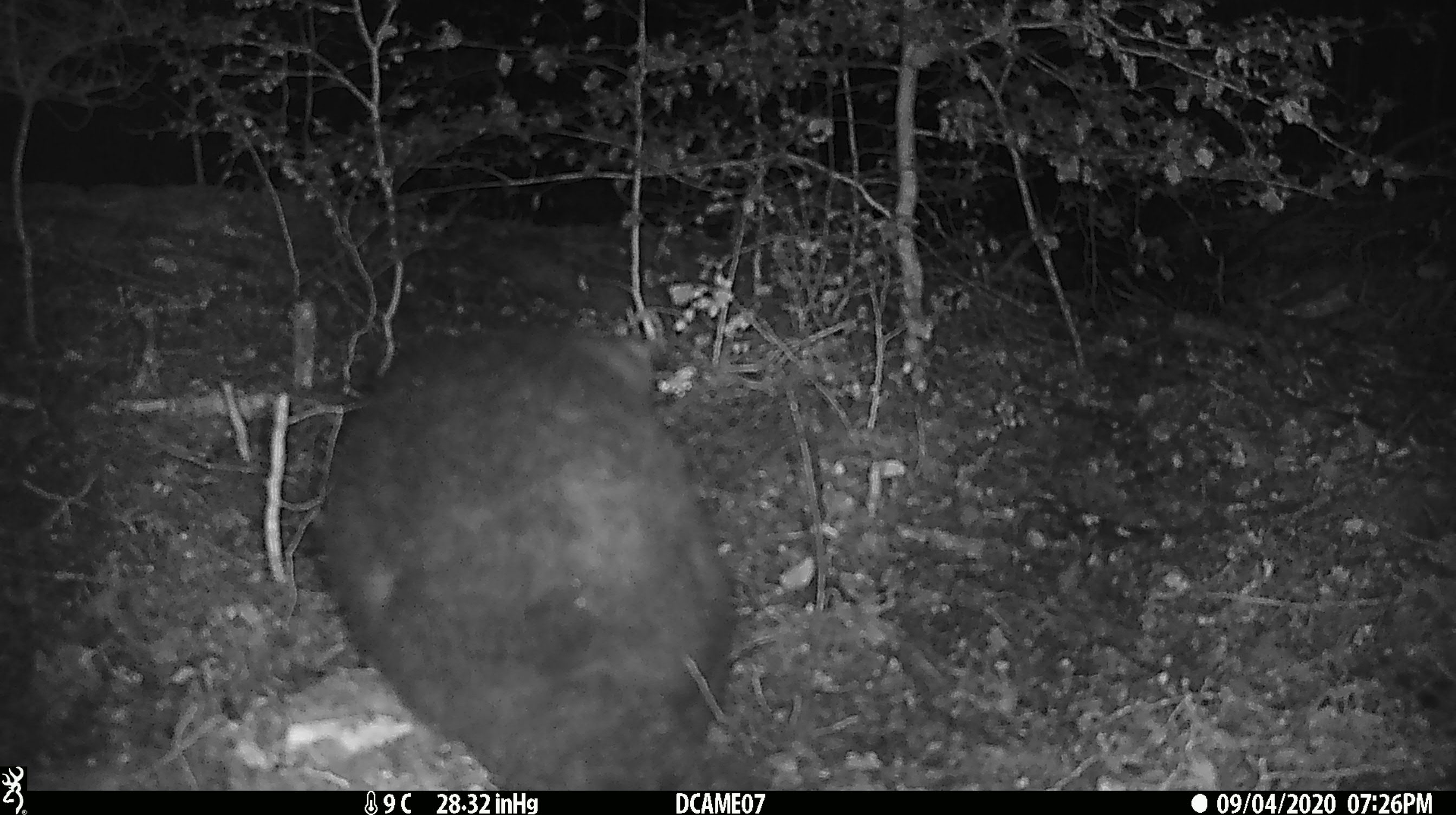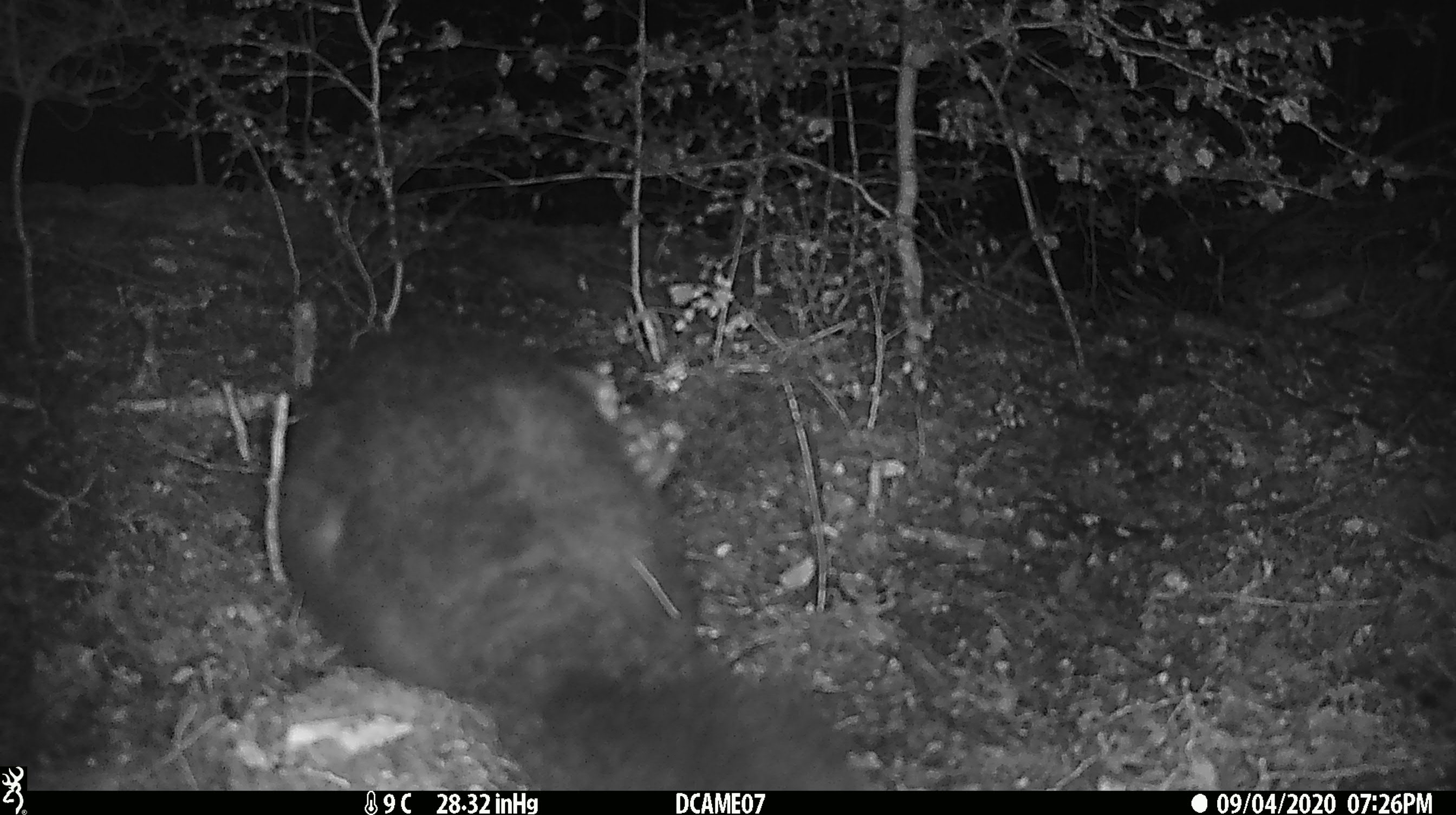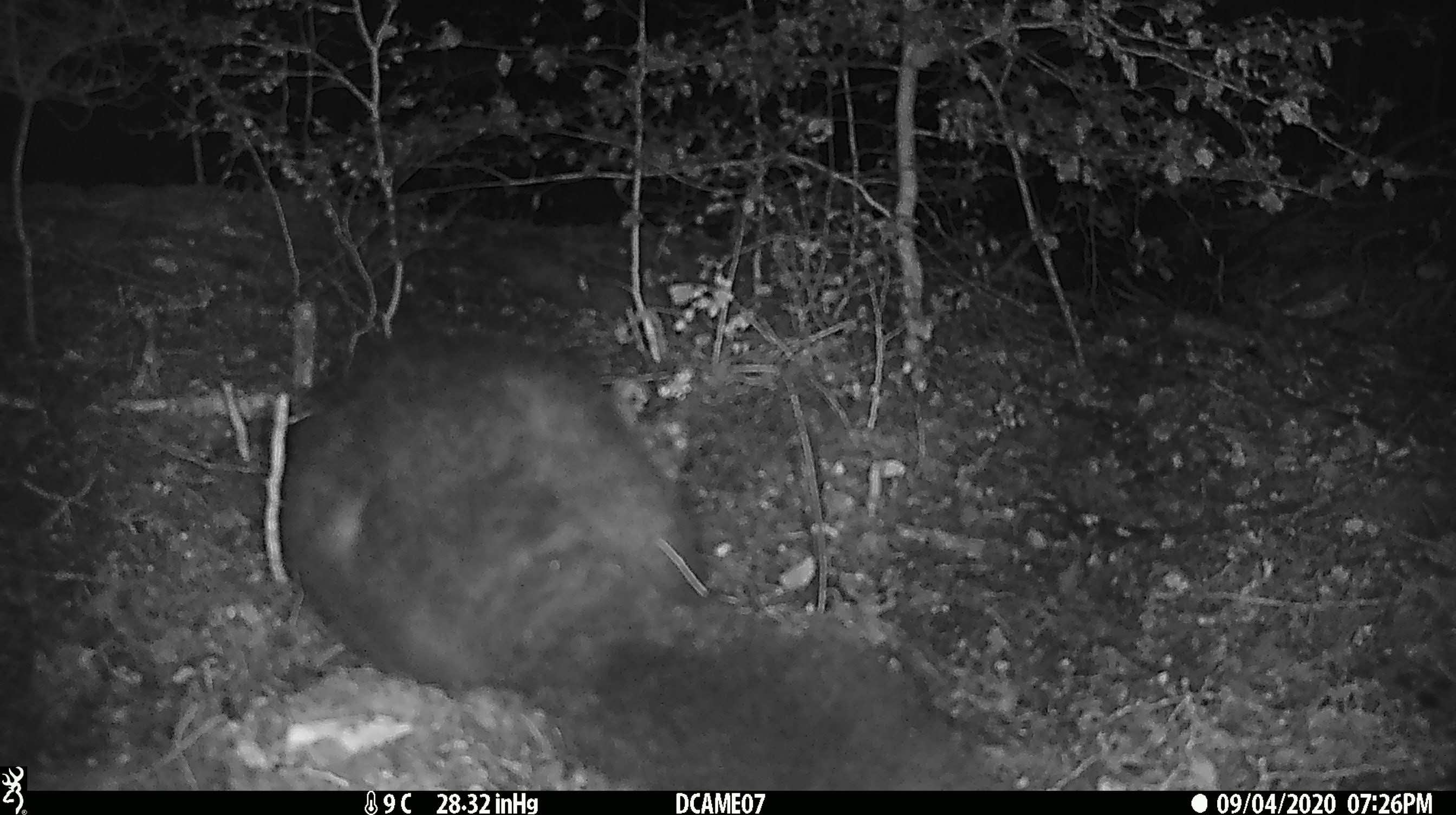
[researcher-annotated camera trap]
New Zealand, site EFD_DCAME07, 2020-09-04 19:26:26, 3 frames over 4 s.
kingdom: Animalia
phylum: Chordata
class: Mammalia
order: Diprotodontia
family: Phalangeridae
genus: Trichosurus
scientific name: Trichosurus vulpecula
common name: common brushtail possum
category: possum